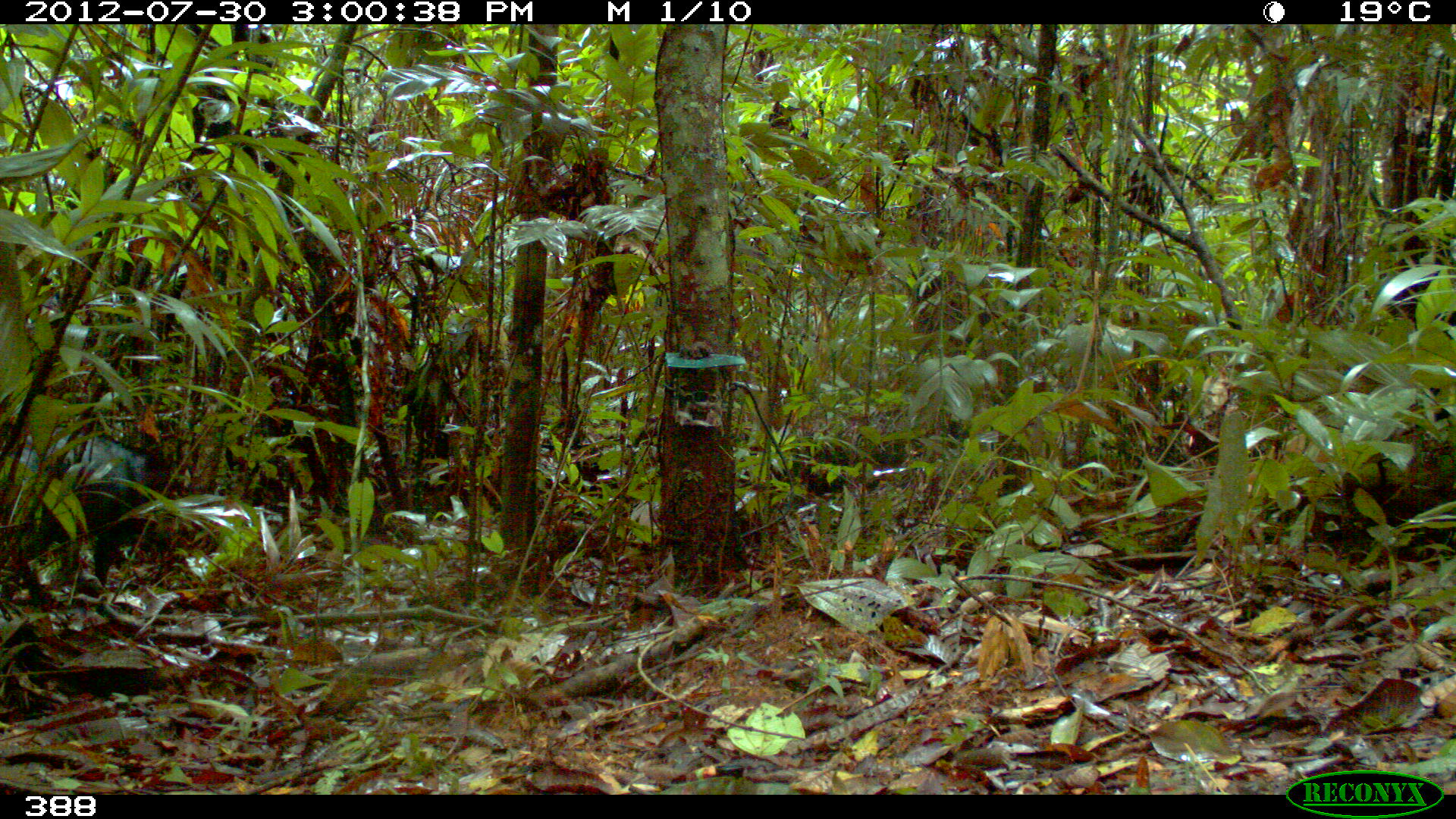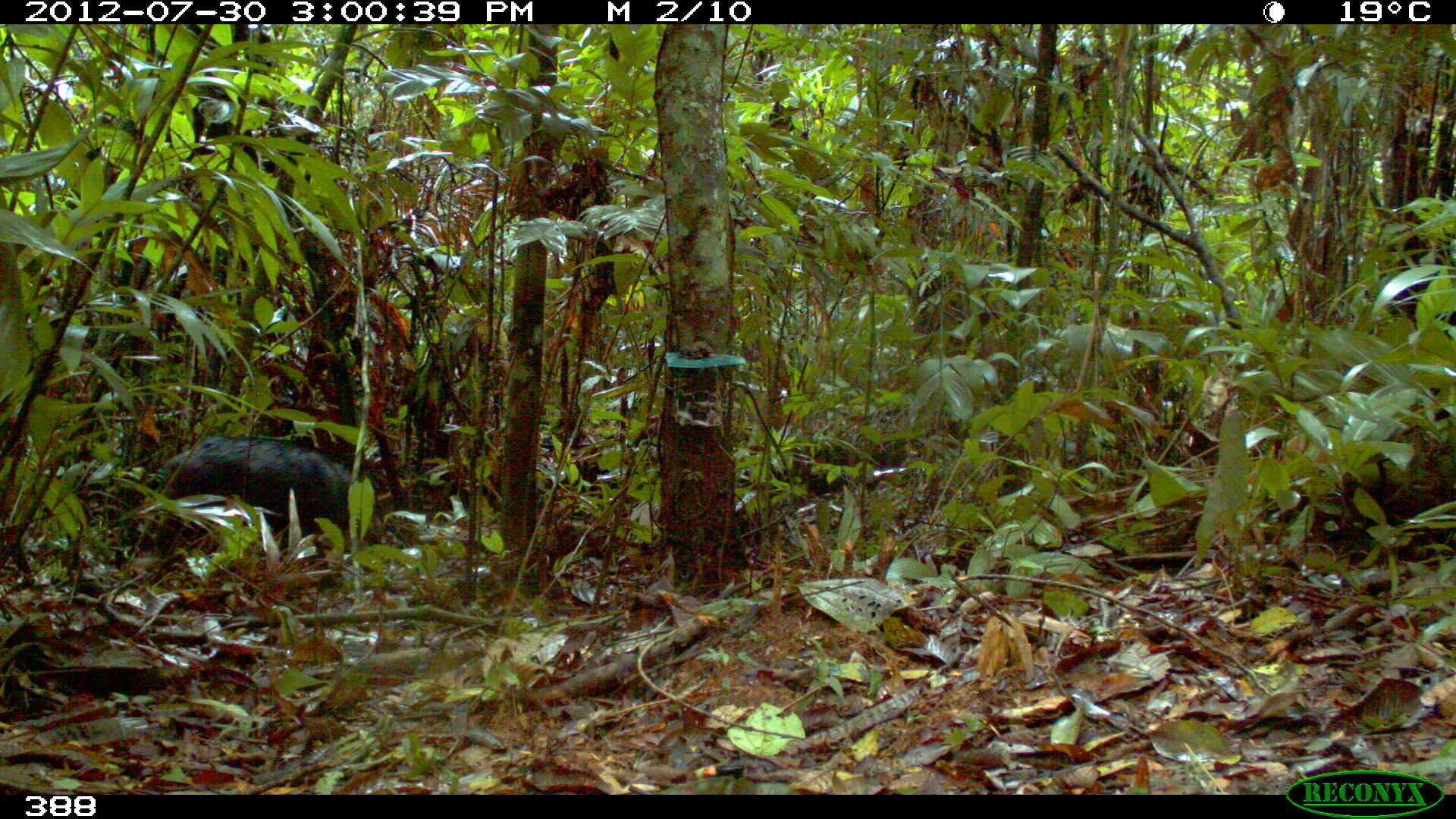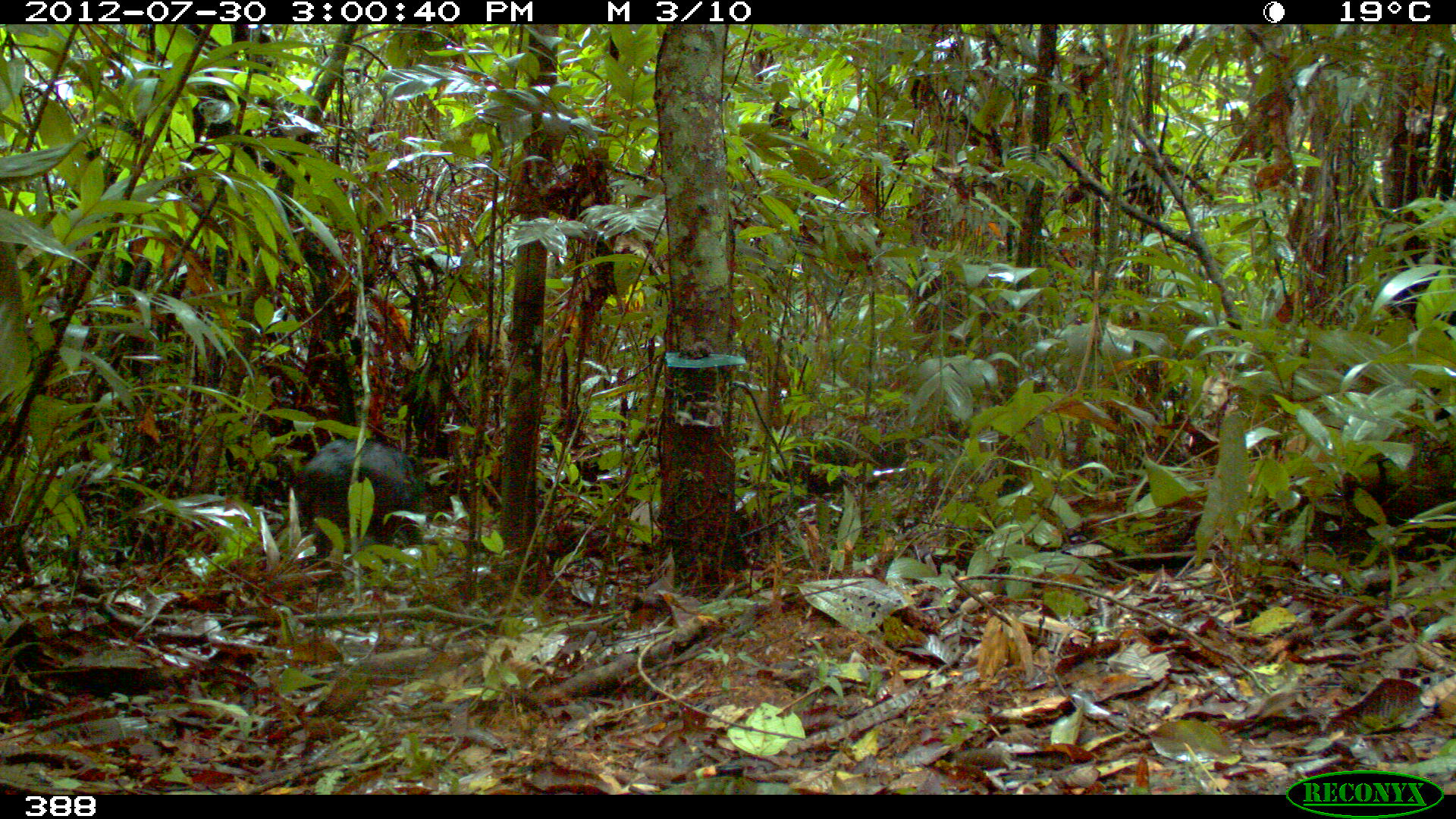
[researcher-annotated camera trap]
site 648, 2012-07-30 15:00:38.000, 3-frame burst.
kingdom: Animalia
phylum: Chordata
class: Mammalia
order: Artiodactyla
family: Tayassuidae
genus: Tayassu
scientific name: Tayassu pecari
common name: white-lipped peccary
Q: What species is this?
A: Tayassu pecari (white-lipped peccary).